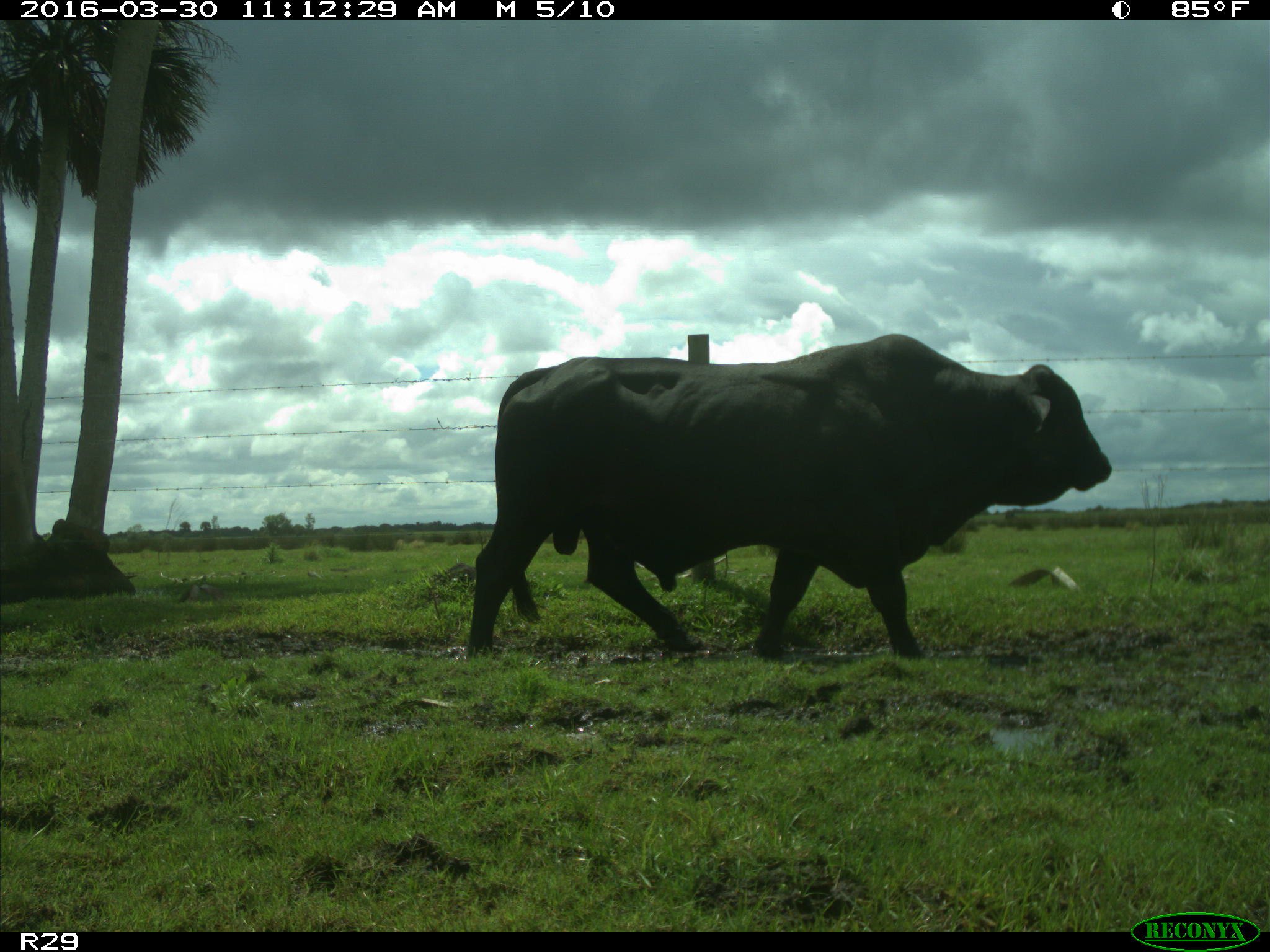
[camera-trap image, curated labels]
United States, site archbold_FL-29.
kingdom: Animalia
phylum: Chordata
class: Mammalia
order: Artiodactyla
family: Bovidae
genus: Bos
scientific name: Bos taurus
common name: domestic cow